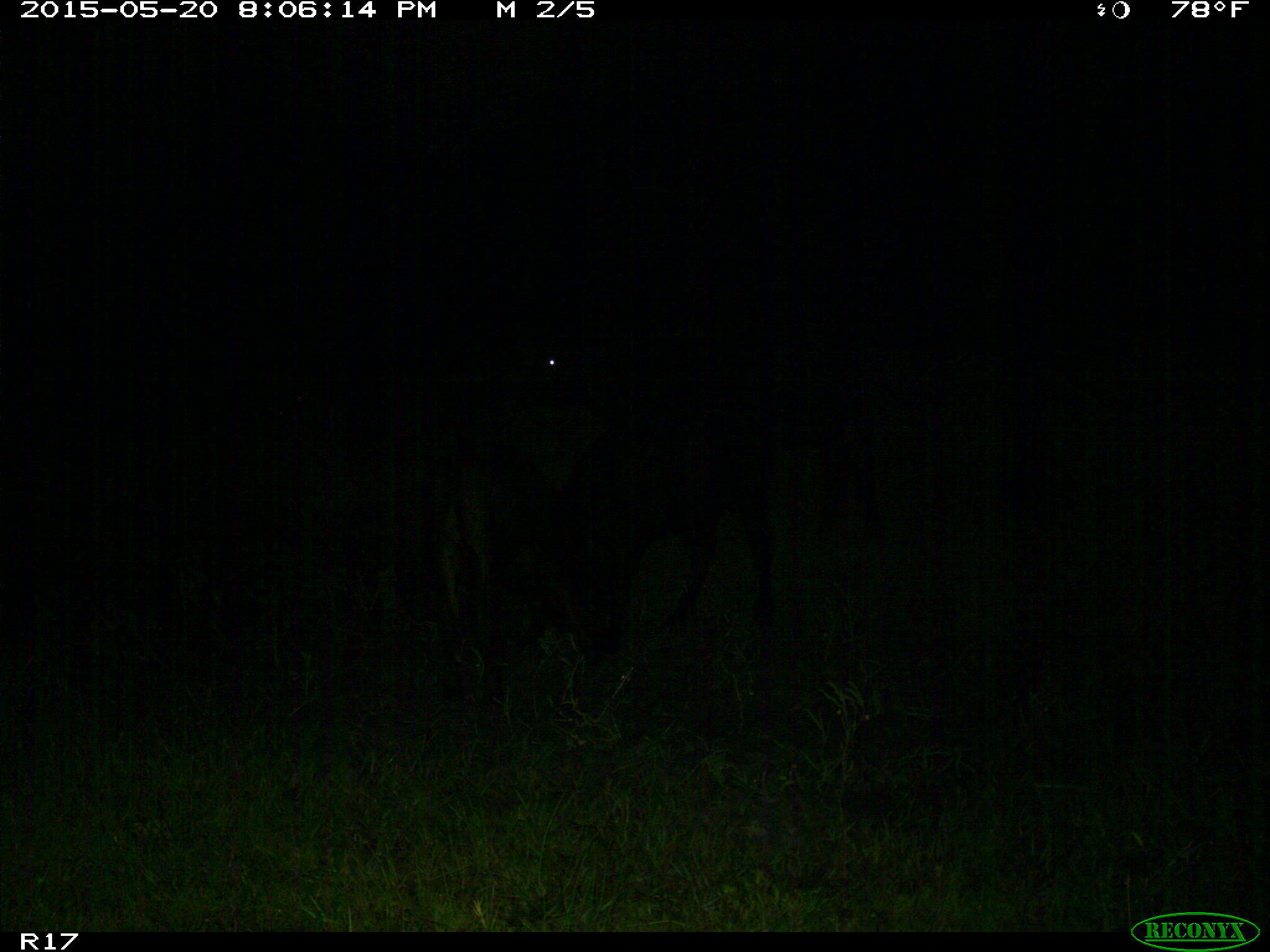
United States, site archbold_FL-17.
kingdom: Animalia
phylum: Chordata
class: Mammalia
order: Artiodactyla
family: Bovidae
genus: Bos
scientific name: Bos taurus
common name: domestic cow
Bos taurus (domestic cow).